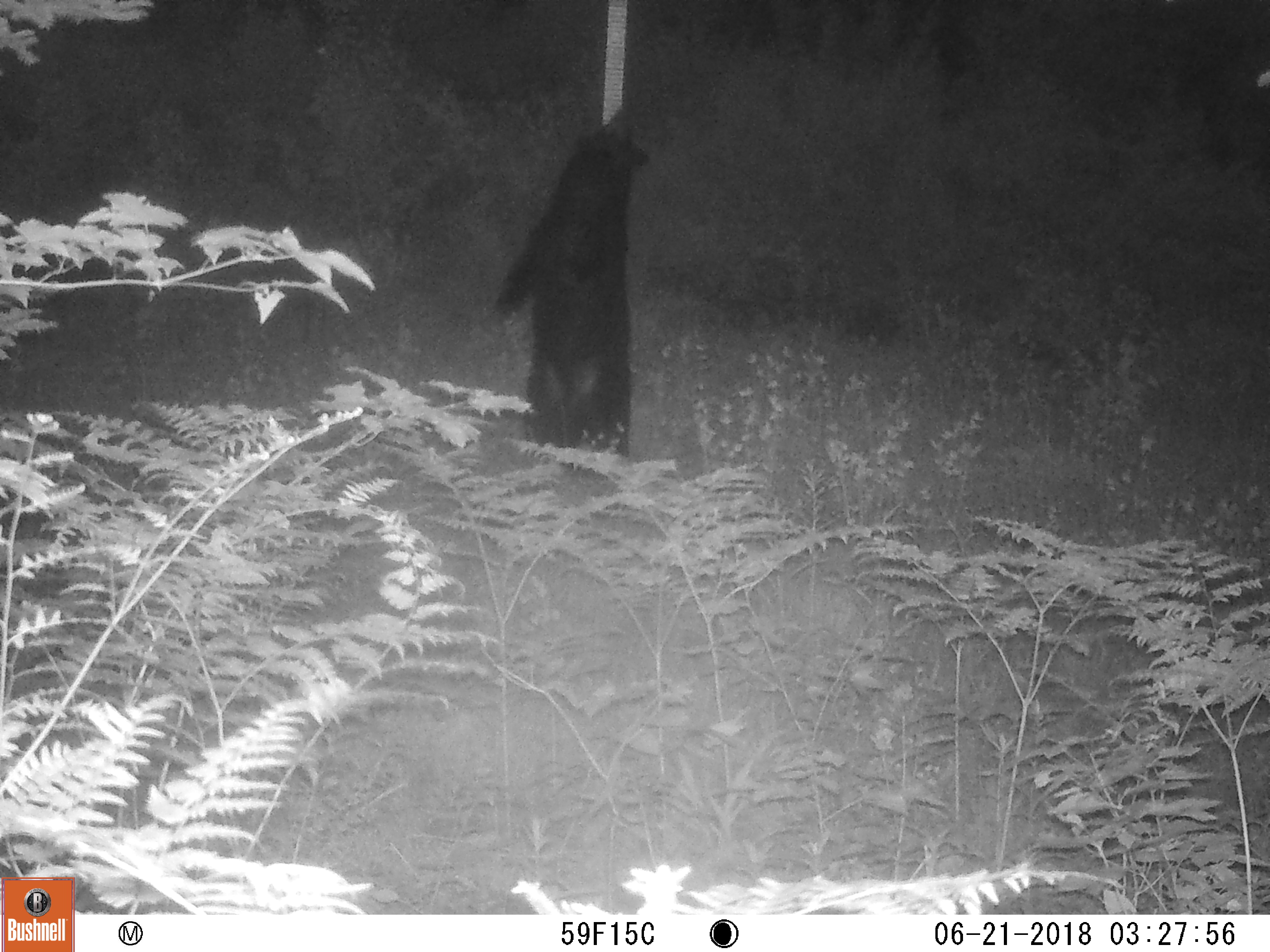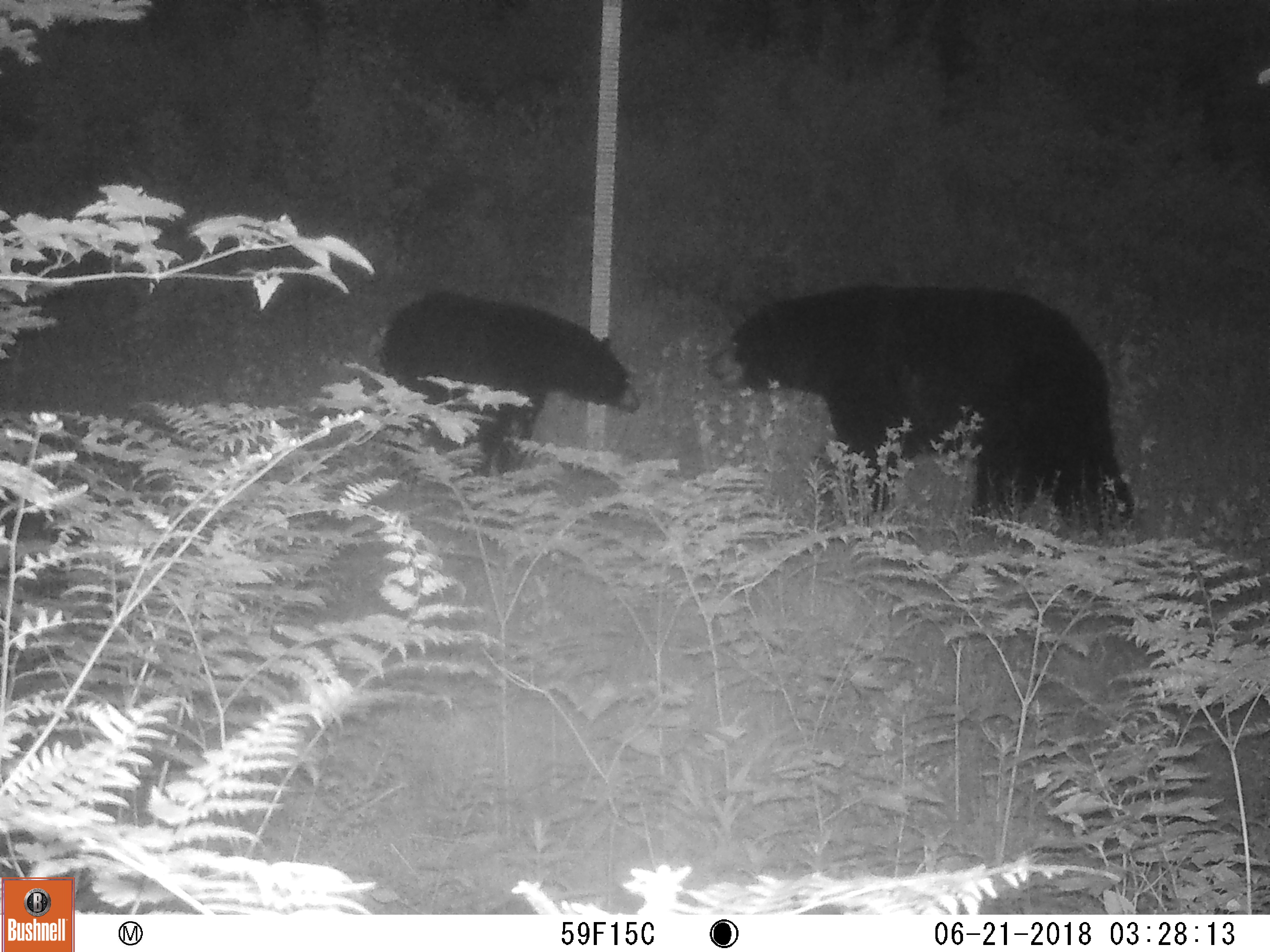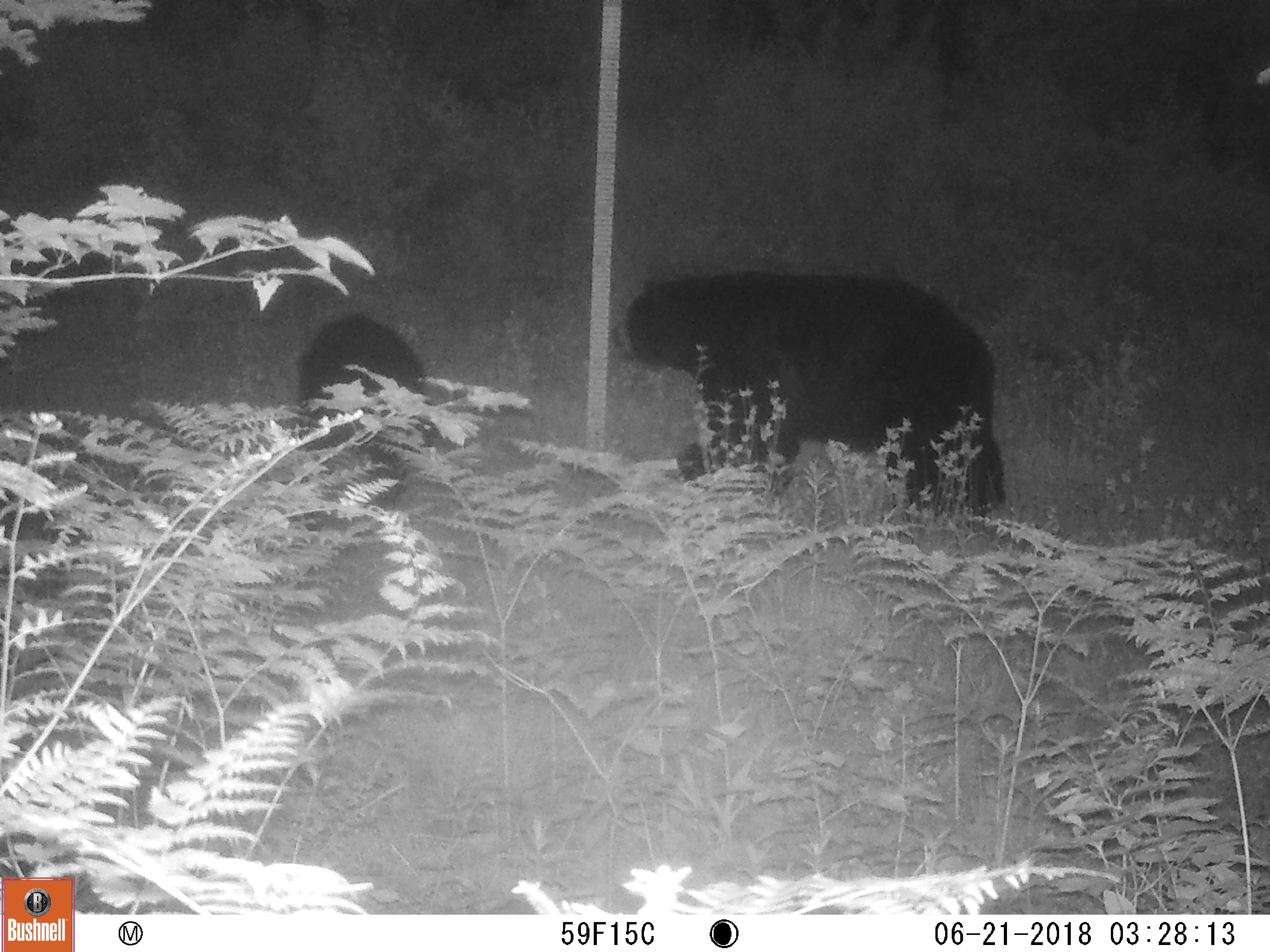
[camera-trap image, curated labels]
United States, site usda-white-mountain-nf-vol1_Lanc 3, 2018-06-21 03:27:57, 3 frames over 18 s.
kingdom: Animalia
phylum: Chordata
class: Mammalia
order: Carnivora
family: Ursidae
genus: Ursus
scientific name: Ursus americanus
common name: black bear